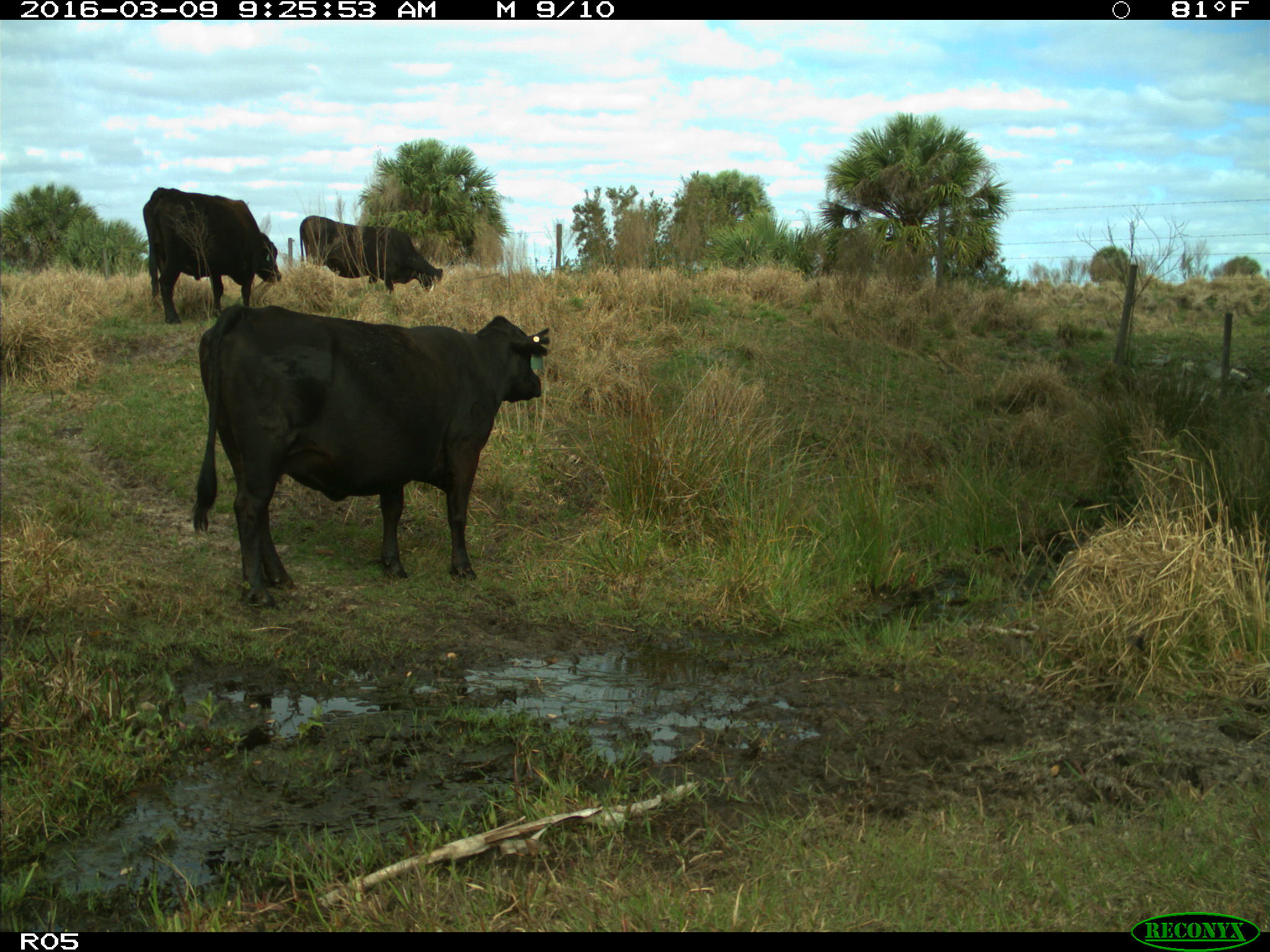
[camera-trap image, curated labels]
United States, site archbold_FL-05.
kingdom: Animalia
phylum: Chordata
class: Mammalia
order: Artiodactyla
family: Bovidae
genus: Bos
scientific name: Bos taurus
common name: domestic cow